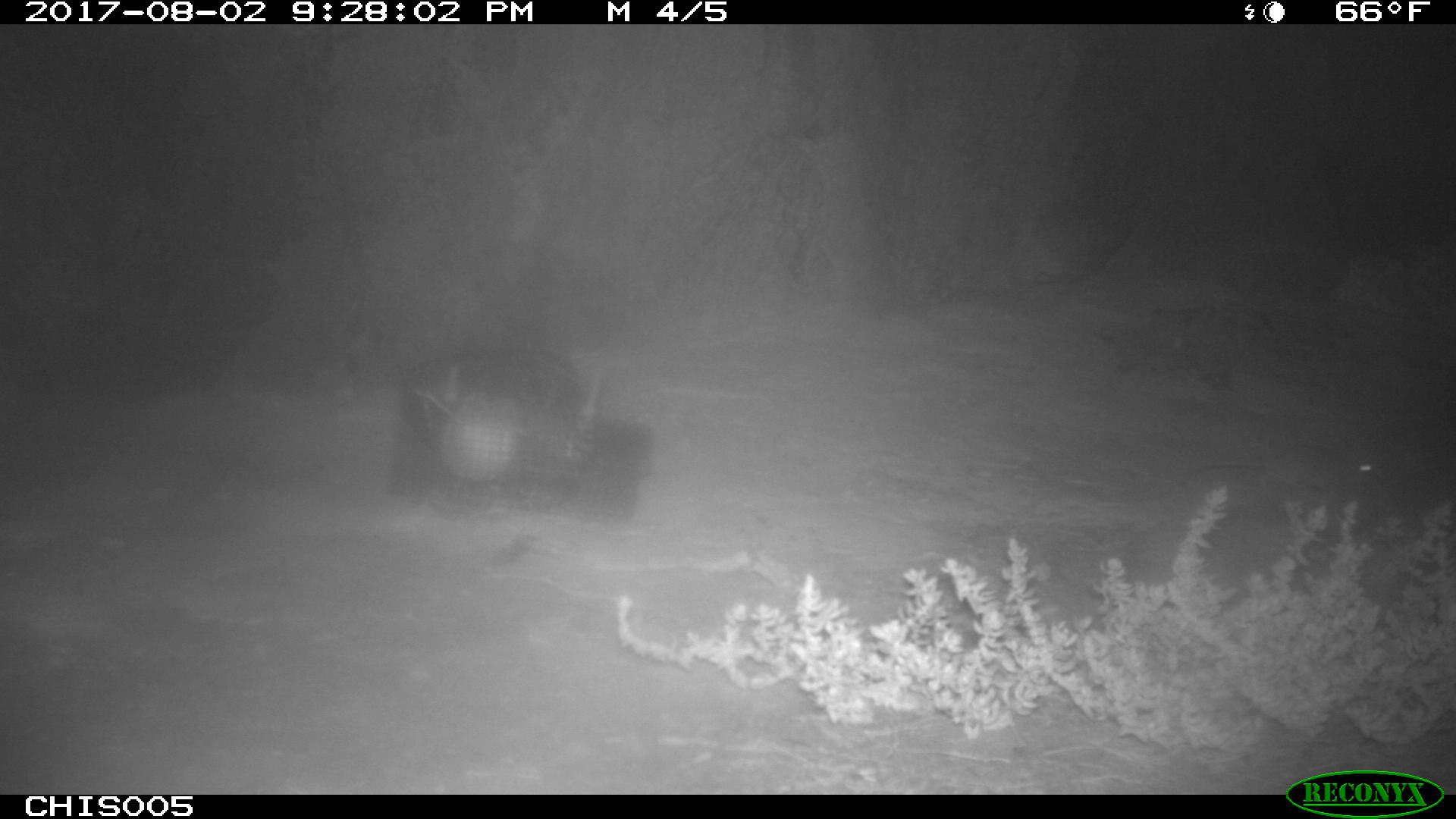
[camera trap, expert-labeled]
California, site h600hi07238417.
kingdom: Animalia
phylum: Chordata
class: Mammalia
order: Rodentia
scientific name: Rodentia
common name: rodent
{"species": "rodent (Rodentia)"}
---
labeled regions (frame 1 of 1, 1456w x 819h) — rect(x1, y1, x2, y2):
rodent: rect(1188, 442, 1379, 500)